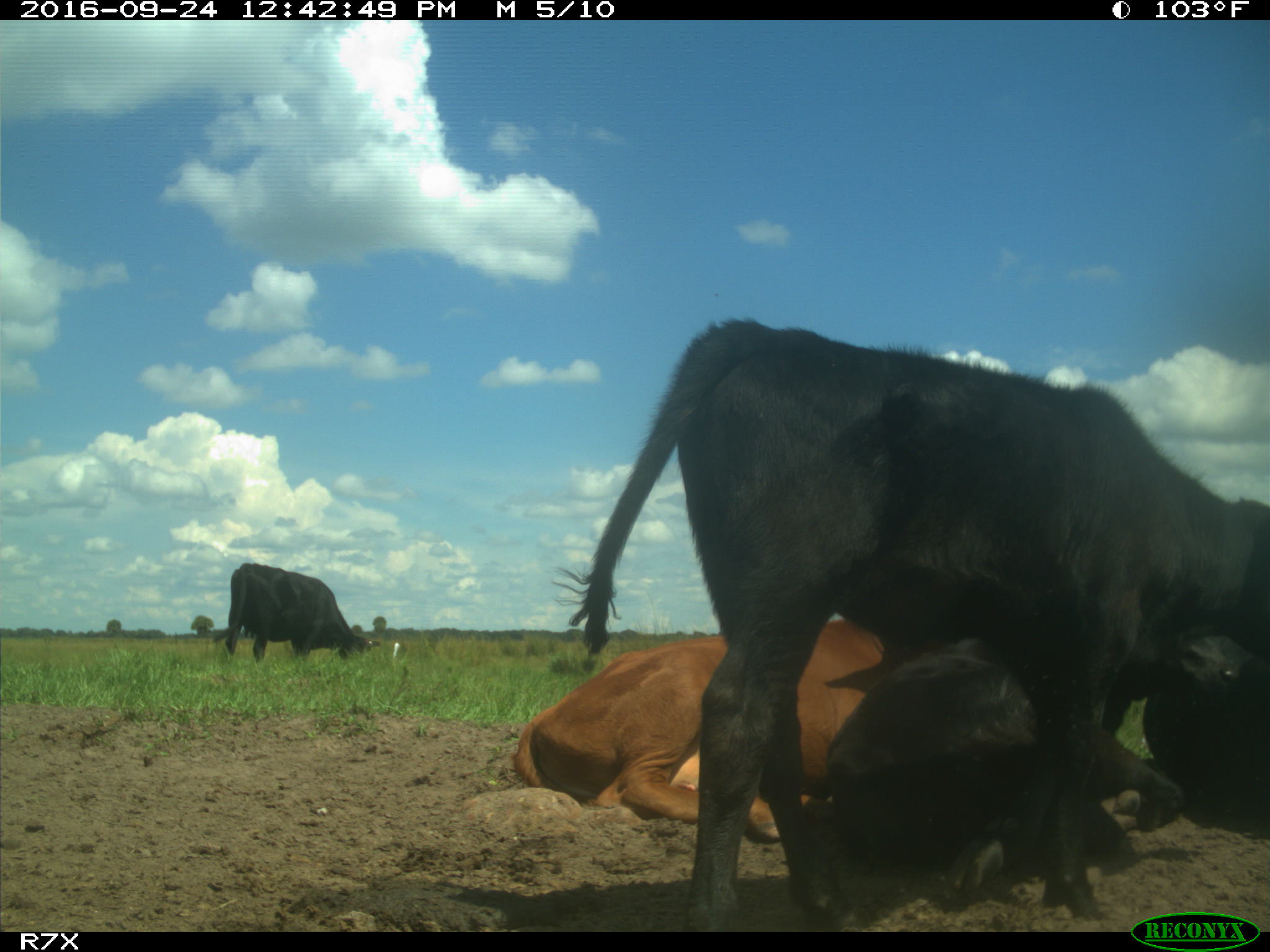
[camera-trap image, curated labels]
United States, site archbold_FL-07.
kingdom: Animalia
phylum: Chordata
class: Mammalia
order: Artiodactyla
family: Bovidae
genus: Bos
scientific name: Bos taurus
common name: domestic cow